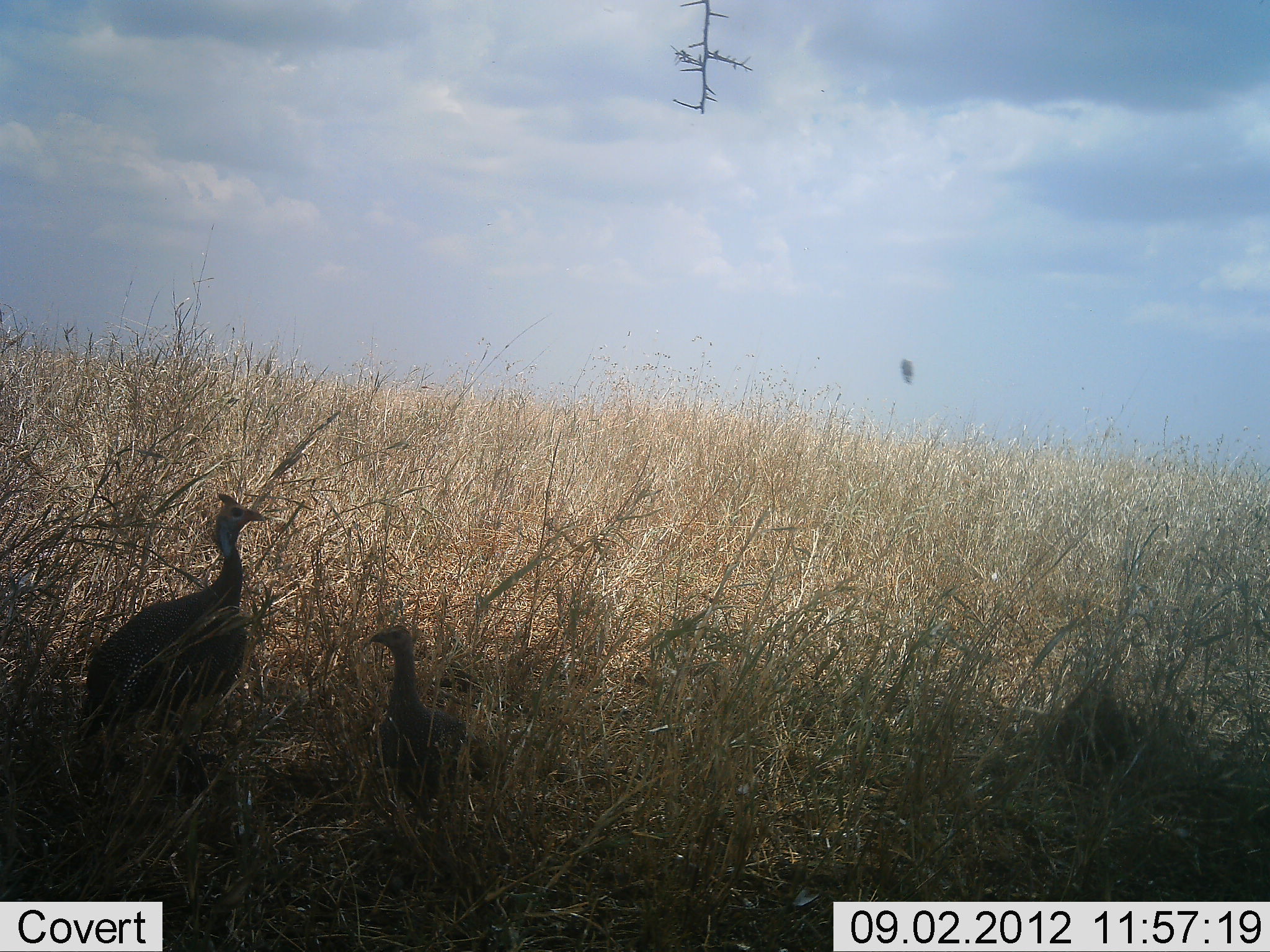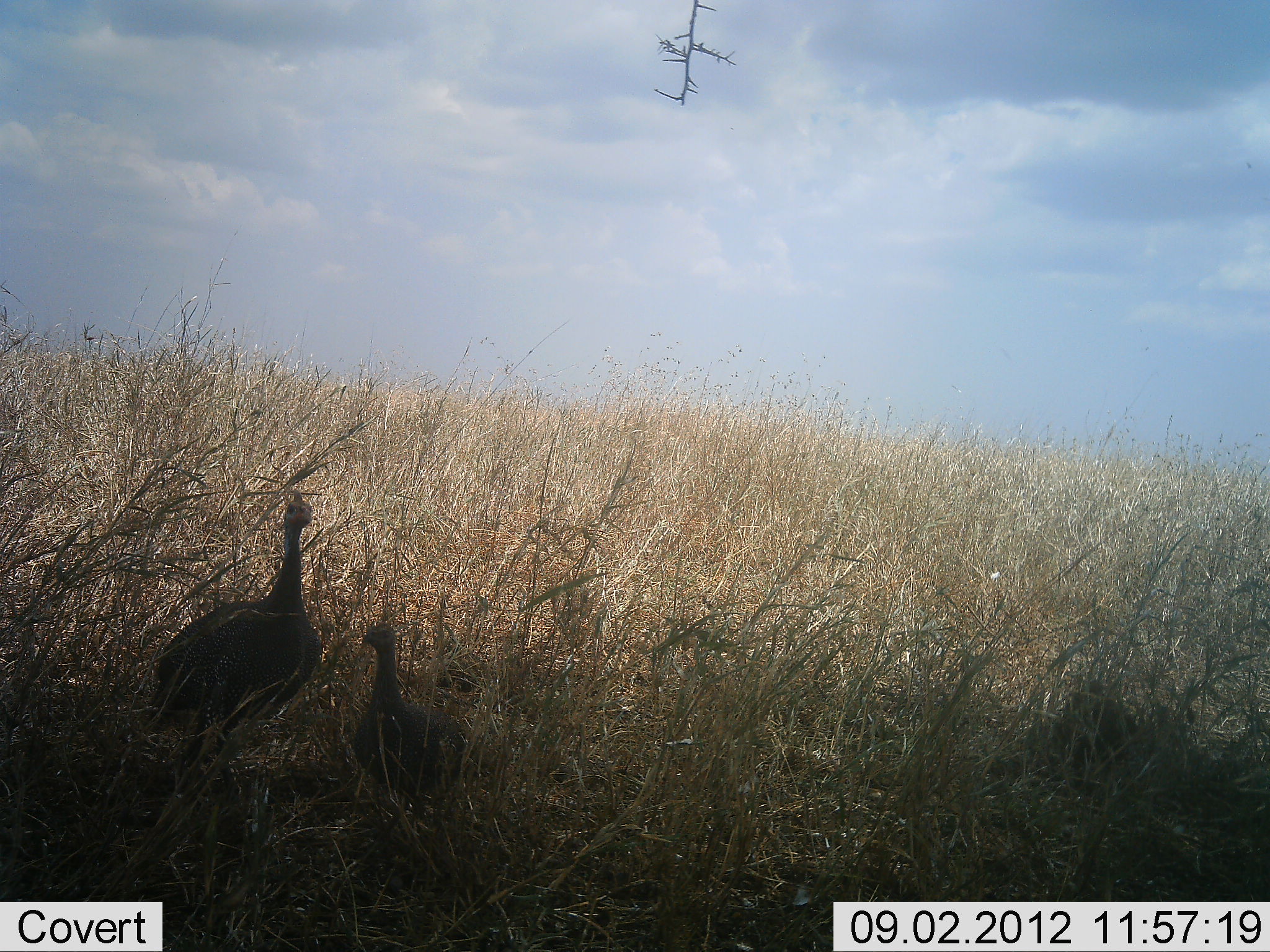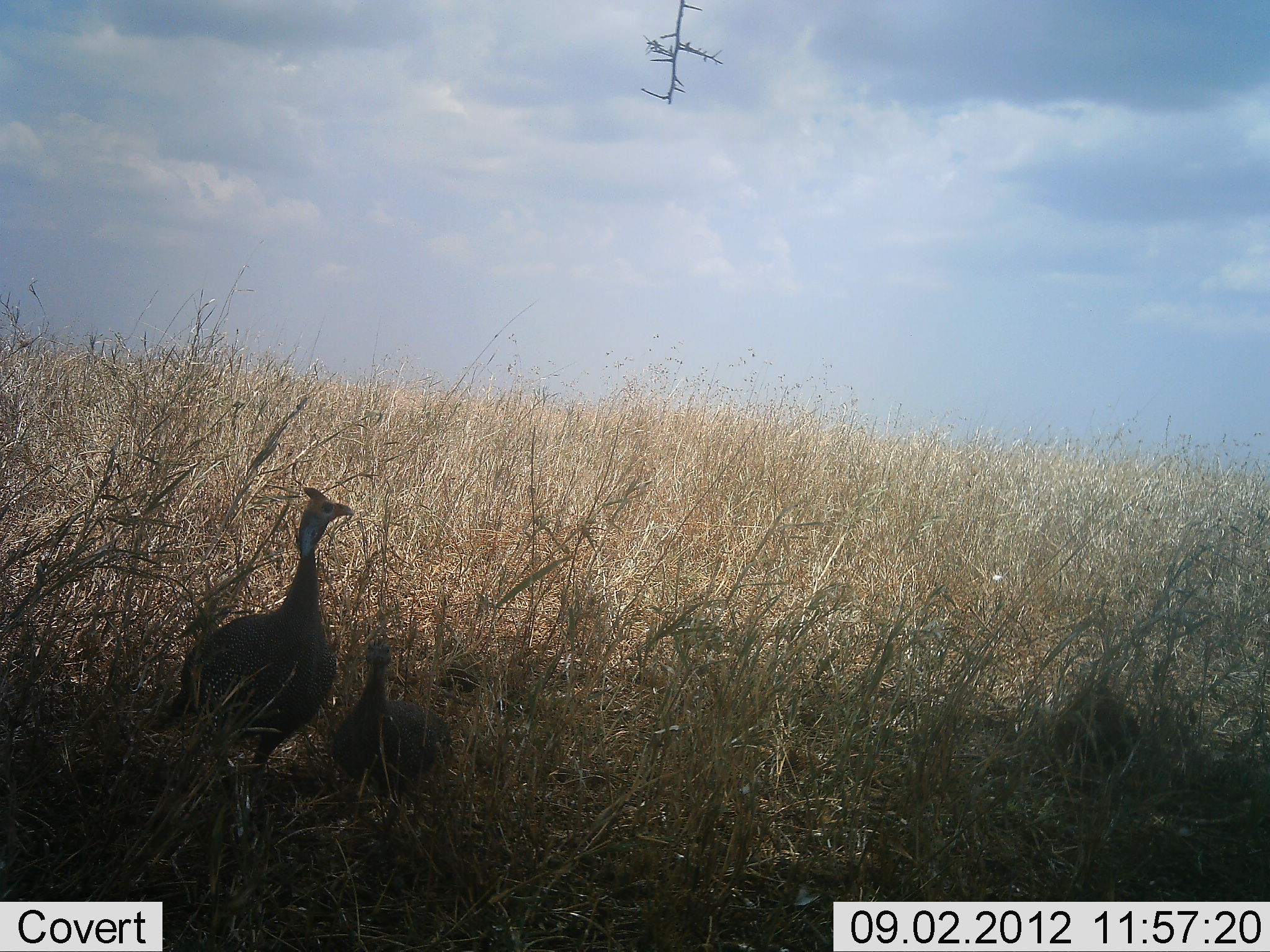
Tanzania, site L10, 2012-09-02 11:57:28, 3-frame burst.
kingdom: Animalia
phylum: Chordata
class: Aves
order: Galliformes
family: Numididae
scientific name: Numididae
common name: guinea fowl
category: guineafowl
Guineafowl (guinea fowl) (Numididae), count 2. Behavior (volunteer vote fractions): standing 73%, resting 0%, moving 27%, interacting 0%. Young present (vote fraction): 18%. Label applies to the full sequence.